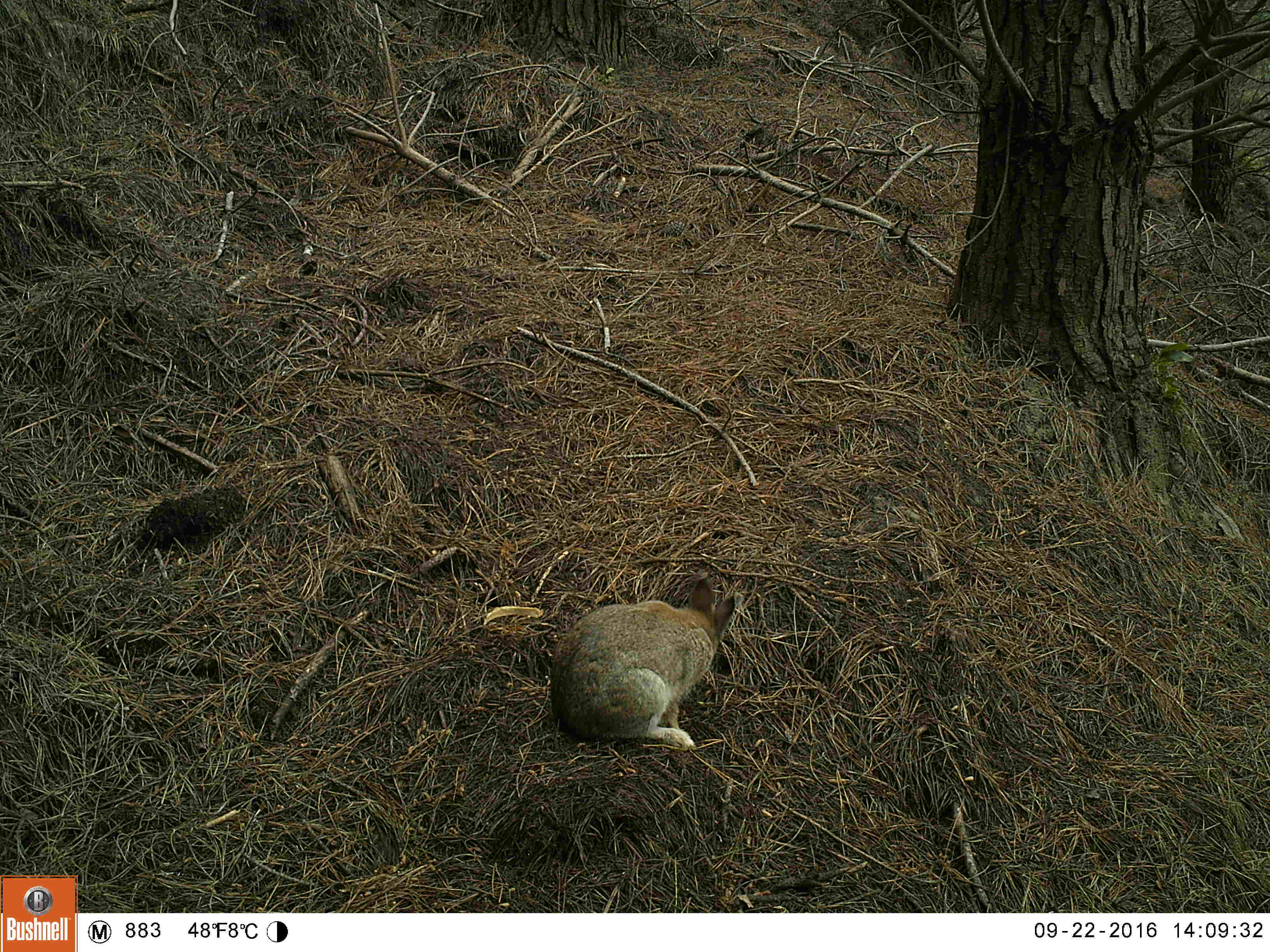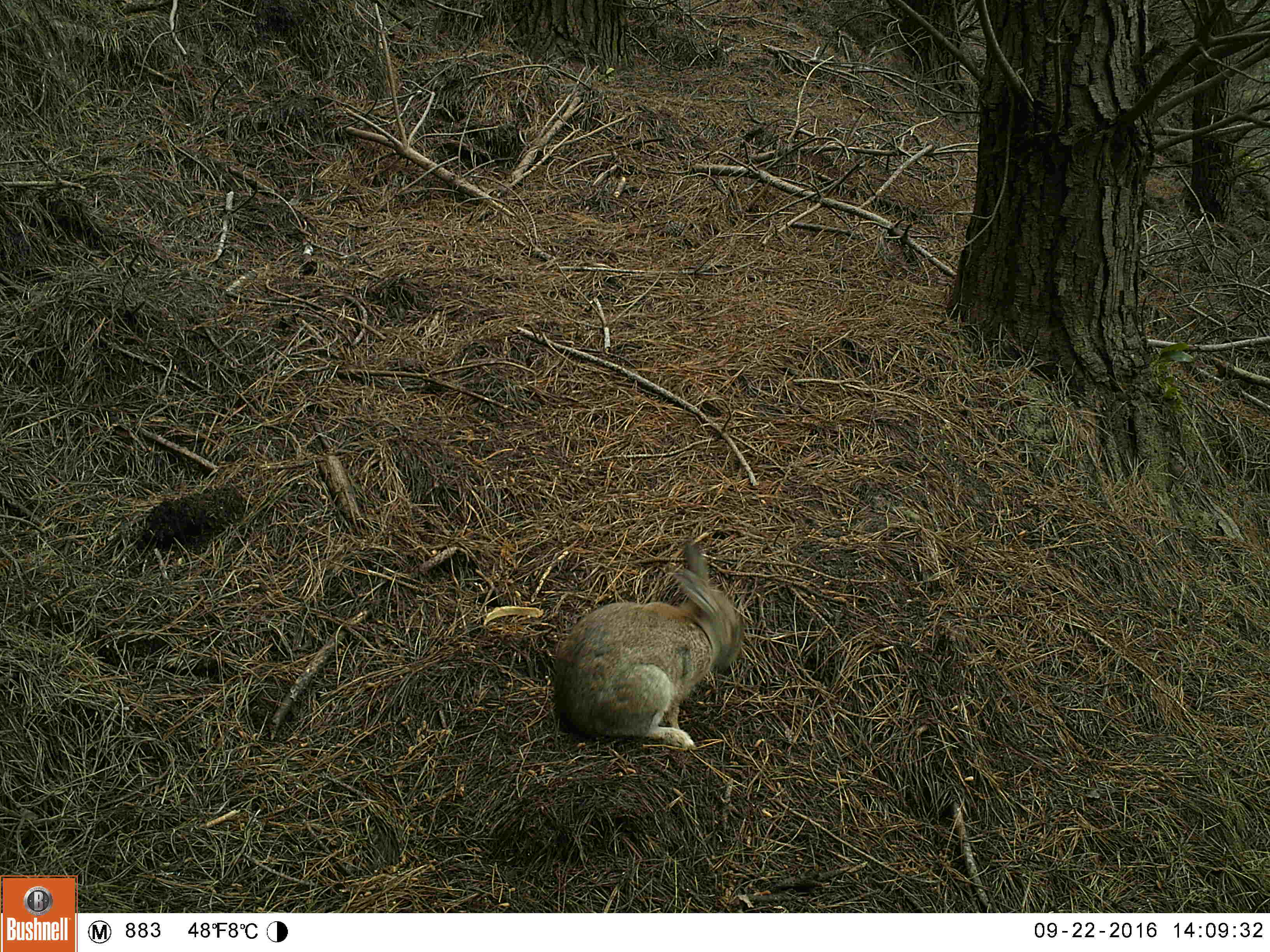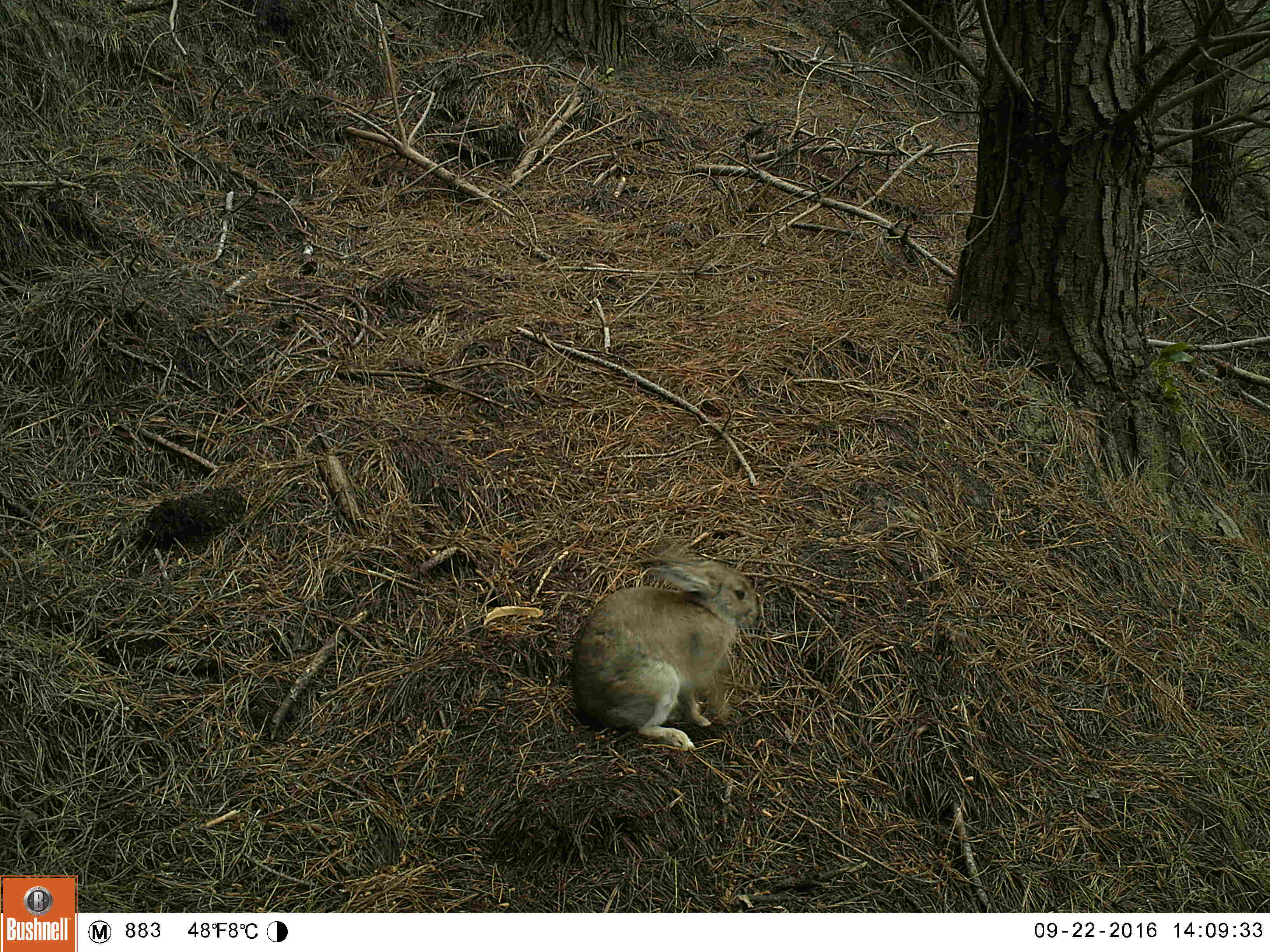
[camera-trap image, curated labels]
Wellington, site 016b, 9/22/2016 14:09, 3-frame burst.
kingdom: Animalia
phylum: Chordata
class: Mammalia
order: Lagomorpha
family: Leporidae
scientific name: Leporidae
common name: rabbit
Rabbit (Leporidae).